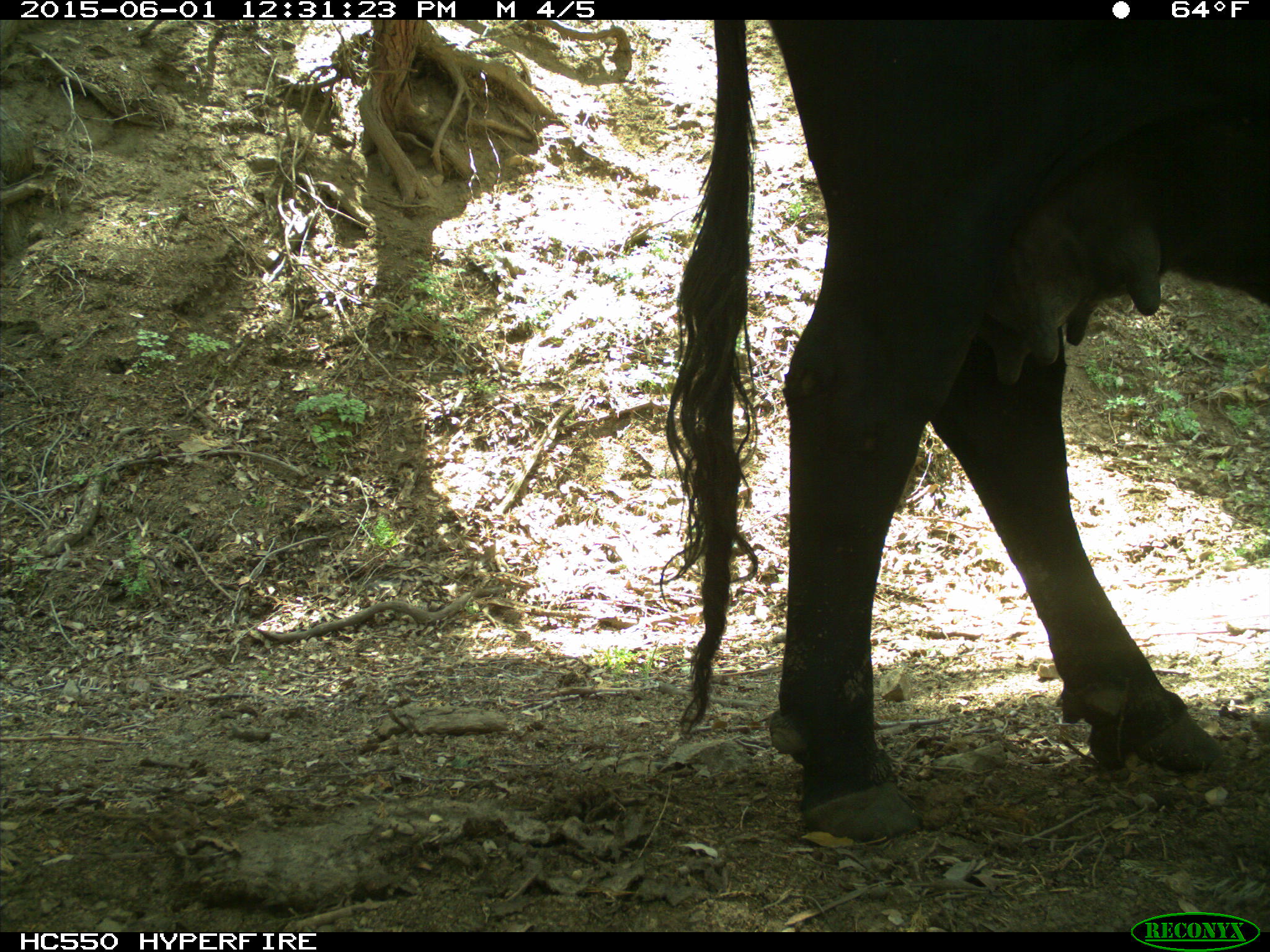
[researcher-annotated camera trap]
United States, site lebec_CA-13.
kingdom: Animalia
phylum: Chordata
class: Mammalia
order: Artiodactyla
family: Bovidae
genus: Bos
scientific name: Bos taurus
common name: domestic cow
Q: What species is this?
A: Bos taurus (domestic cow).